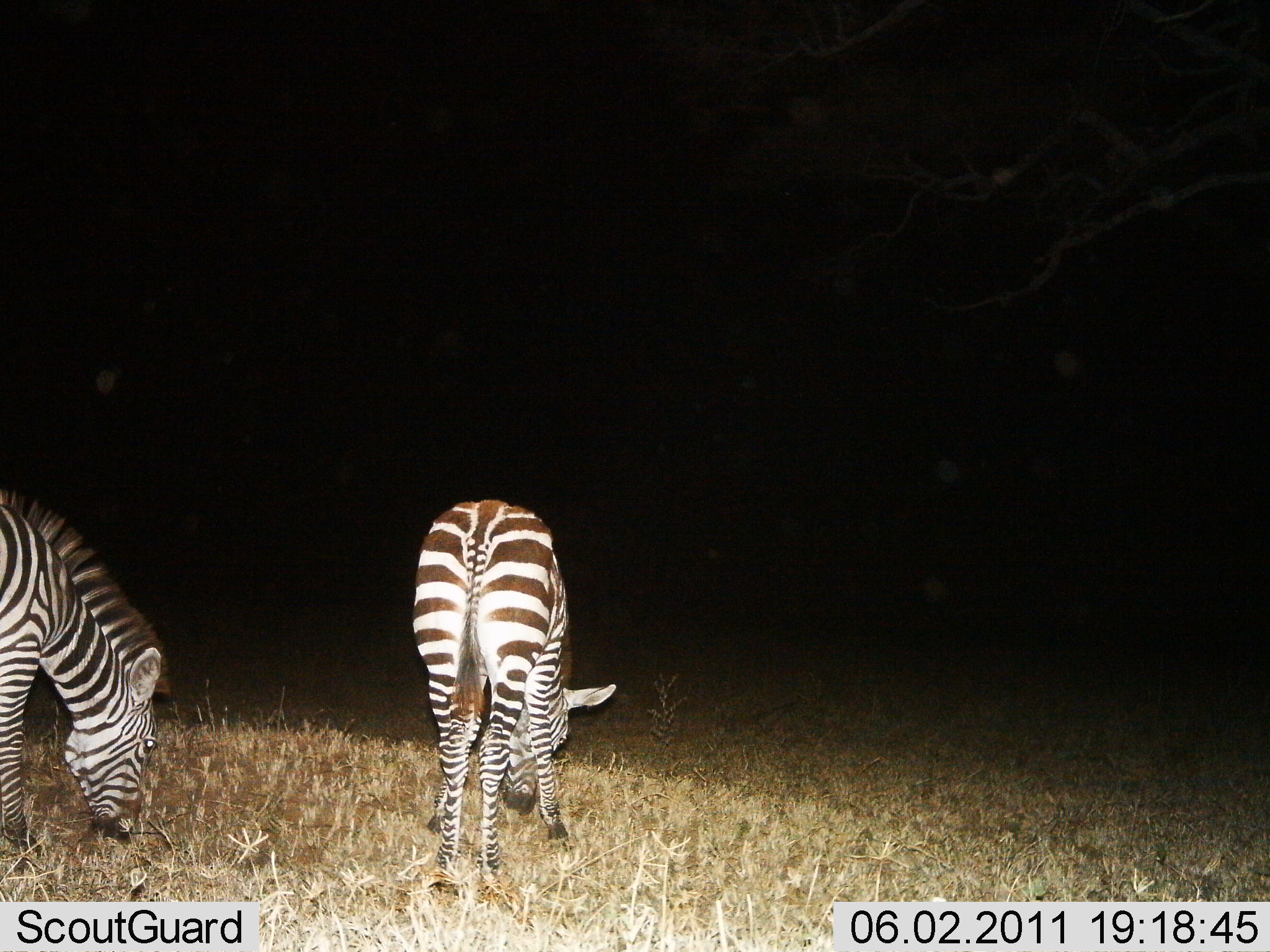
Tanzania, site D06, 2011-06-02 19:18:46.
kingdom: Animalia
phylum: Chordata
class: Mammalia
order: Perissodactyla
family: Equidae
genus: Equus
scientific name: Equus quagga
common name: plains zebra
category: zebra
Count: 2.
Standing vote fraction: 42%.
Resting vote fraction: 0%.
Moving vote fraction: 0%.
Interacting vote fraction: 0%.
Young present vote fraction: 0%.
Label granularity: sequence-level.